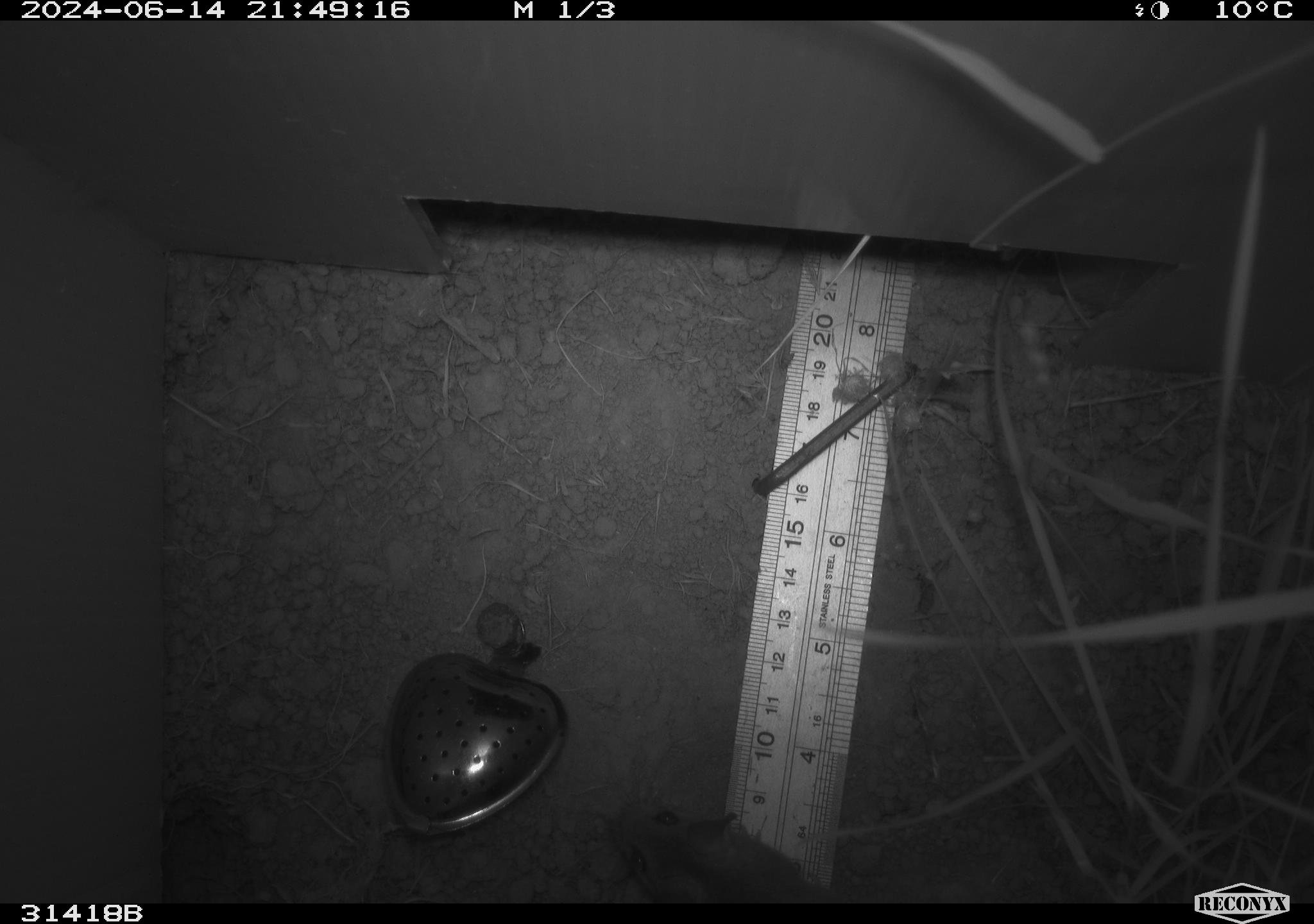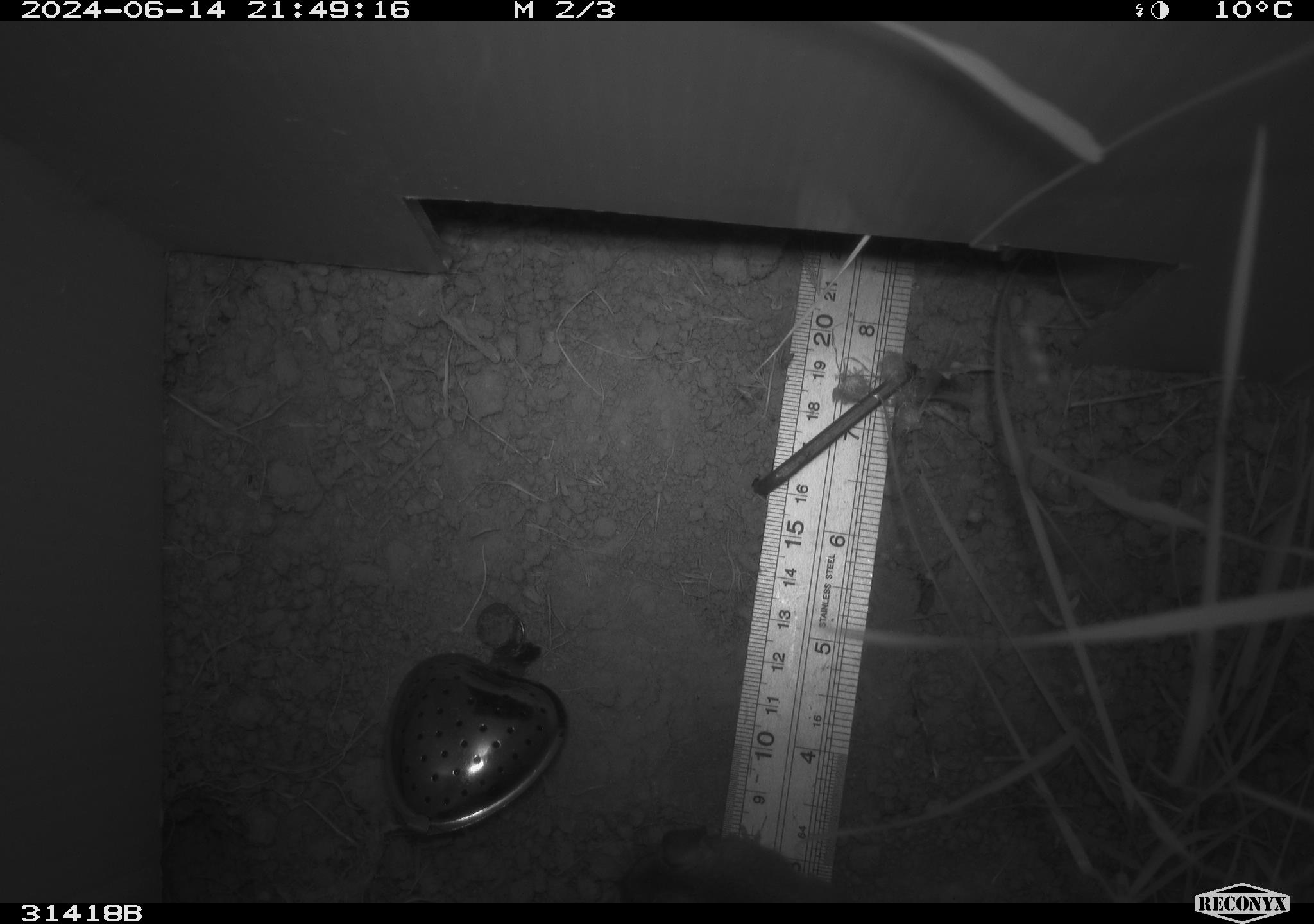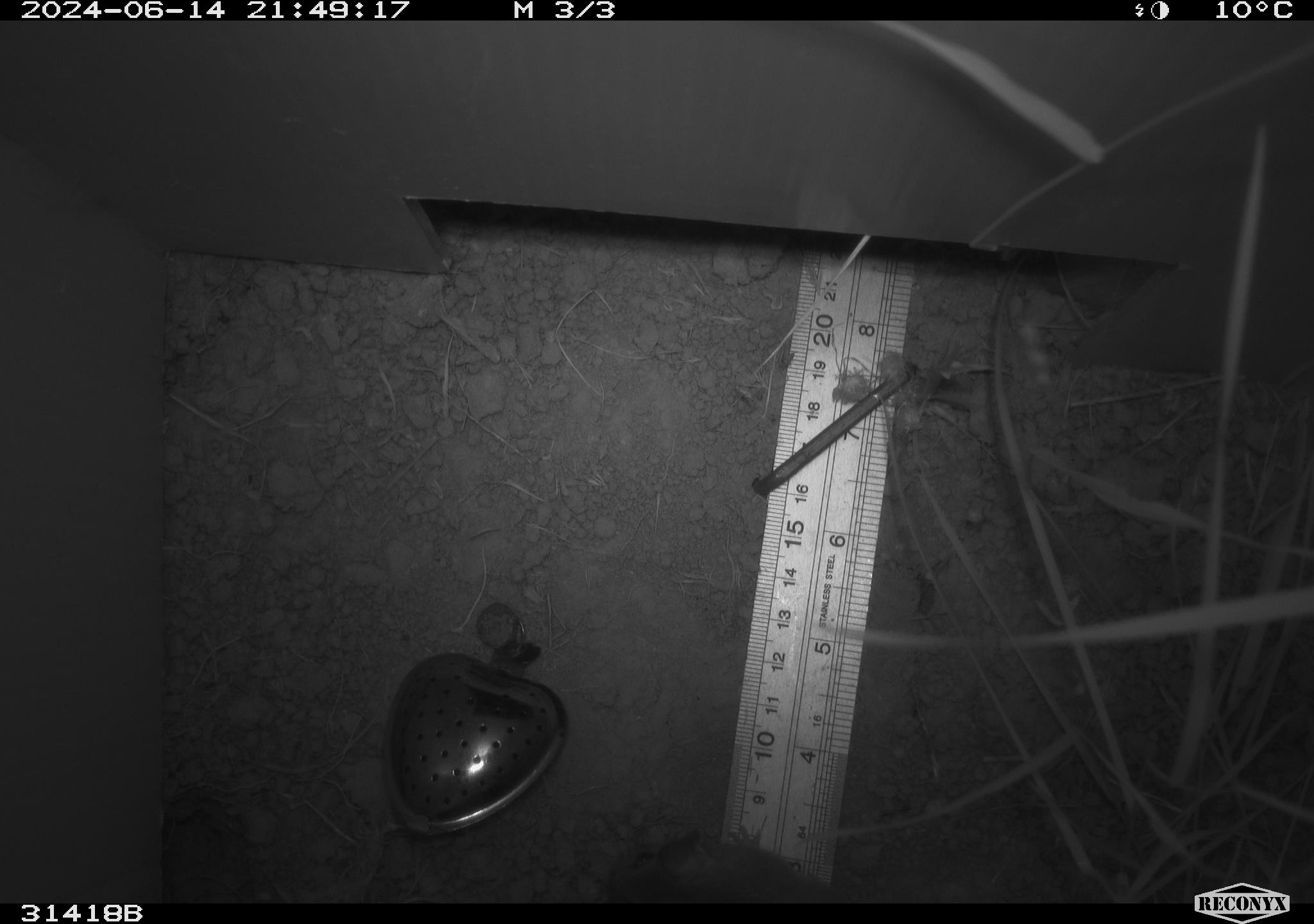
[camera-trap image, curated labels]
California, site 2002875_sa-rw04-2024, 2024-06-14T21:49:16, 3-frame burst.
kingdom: Animalia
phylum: Chordata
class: Mammalia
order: Rodentia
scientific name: Rodentia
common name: rodent